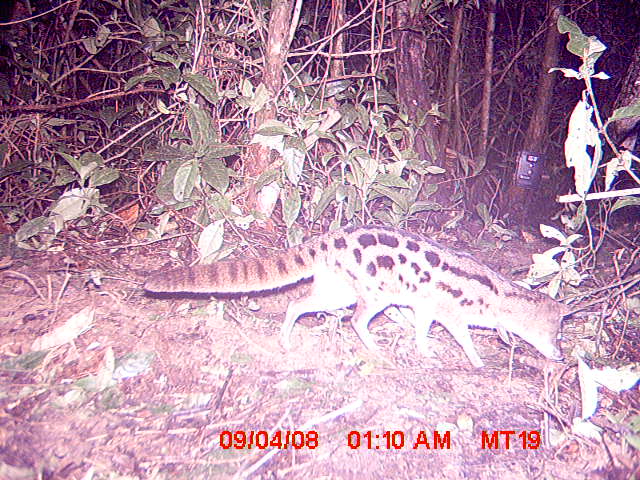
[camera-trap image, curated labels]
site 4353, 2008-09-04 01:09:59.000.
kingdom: Animalia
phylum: Chordata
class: Aves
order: Cuculiformes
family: Cuculidae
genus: Coua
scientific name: Coua serriana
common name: red-breasted coua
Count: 1.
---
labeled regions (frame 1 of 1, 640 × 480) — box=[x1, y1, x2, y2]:
coua serriana: box=[141, 221, 576, 369]